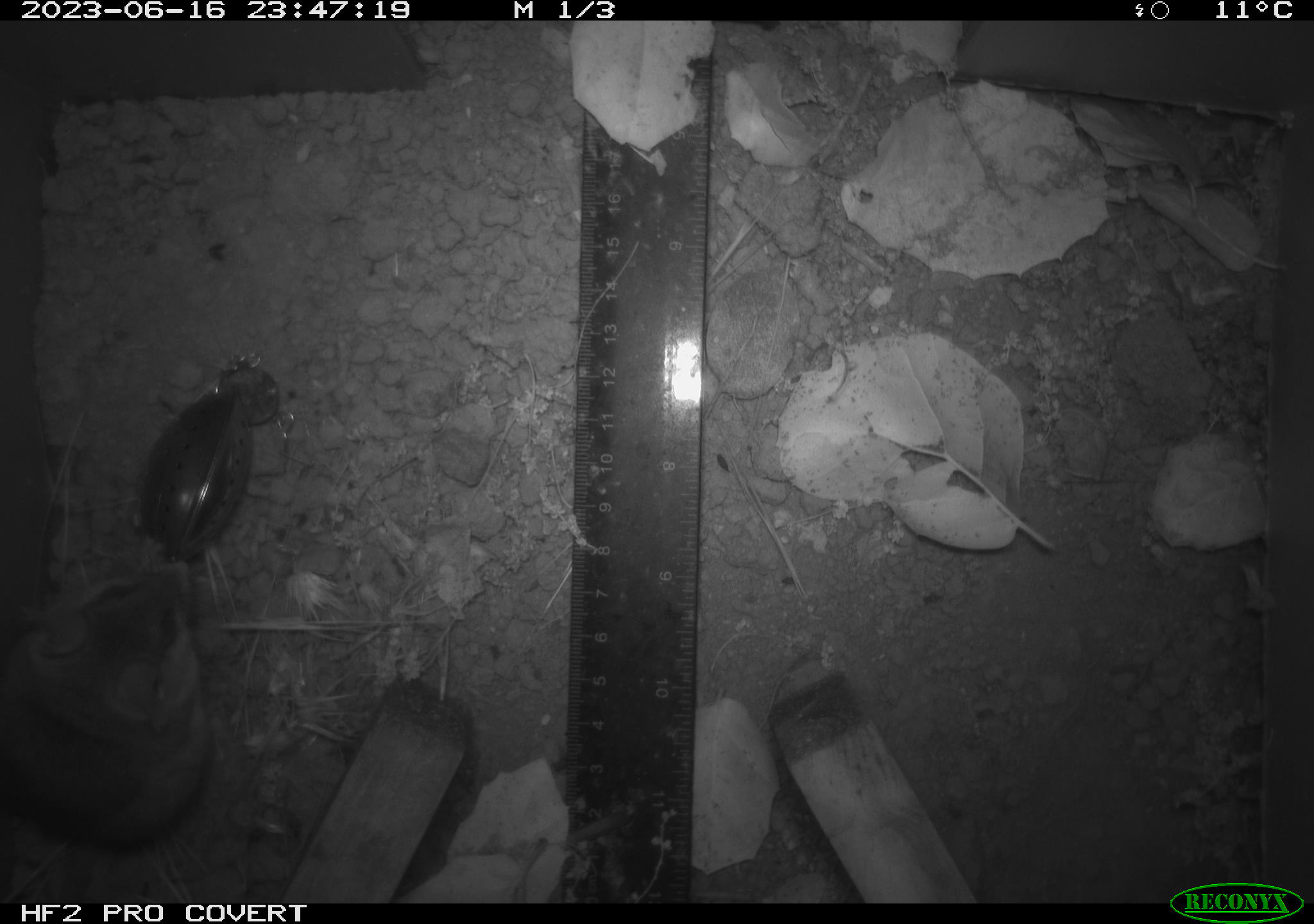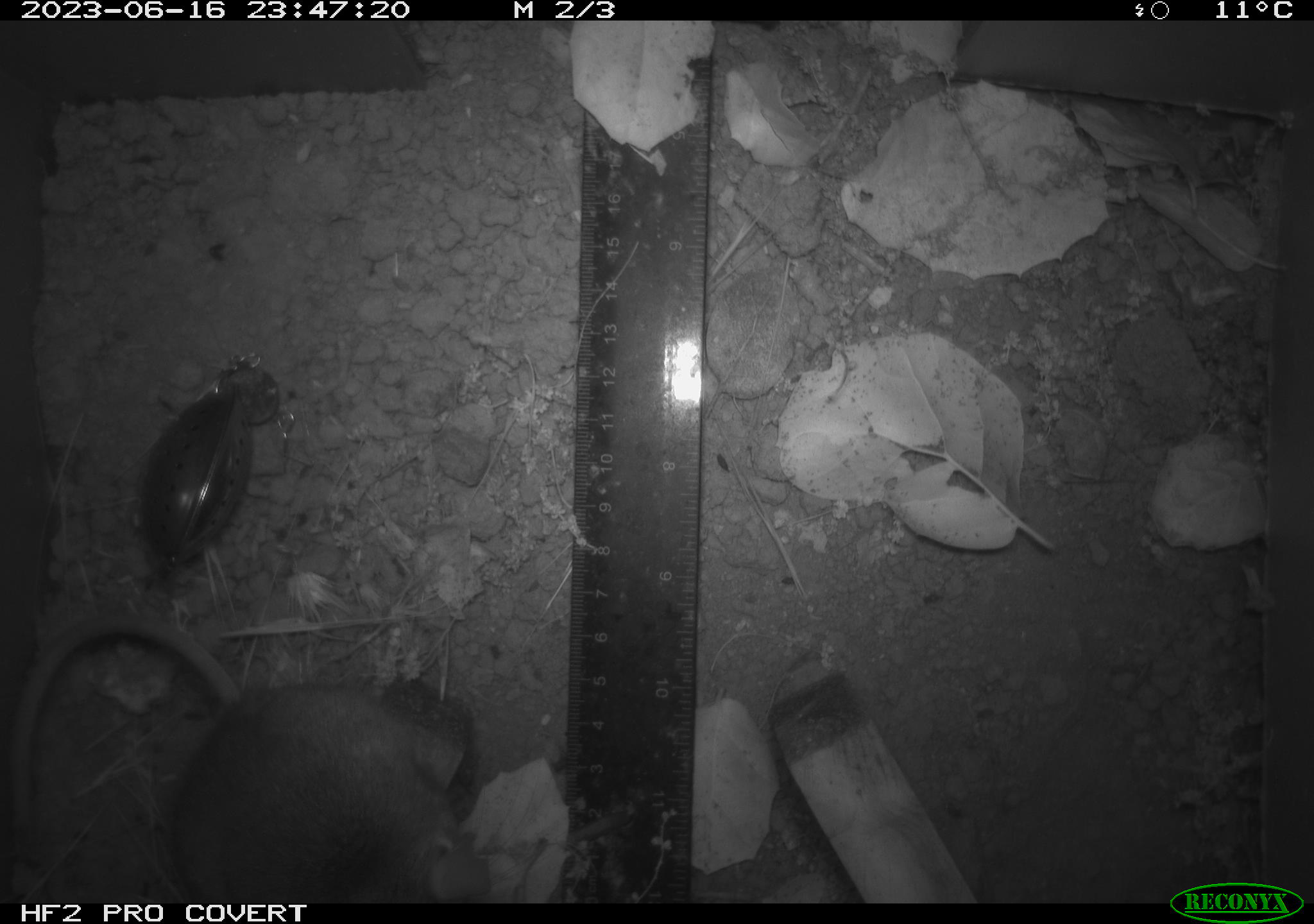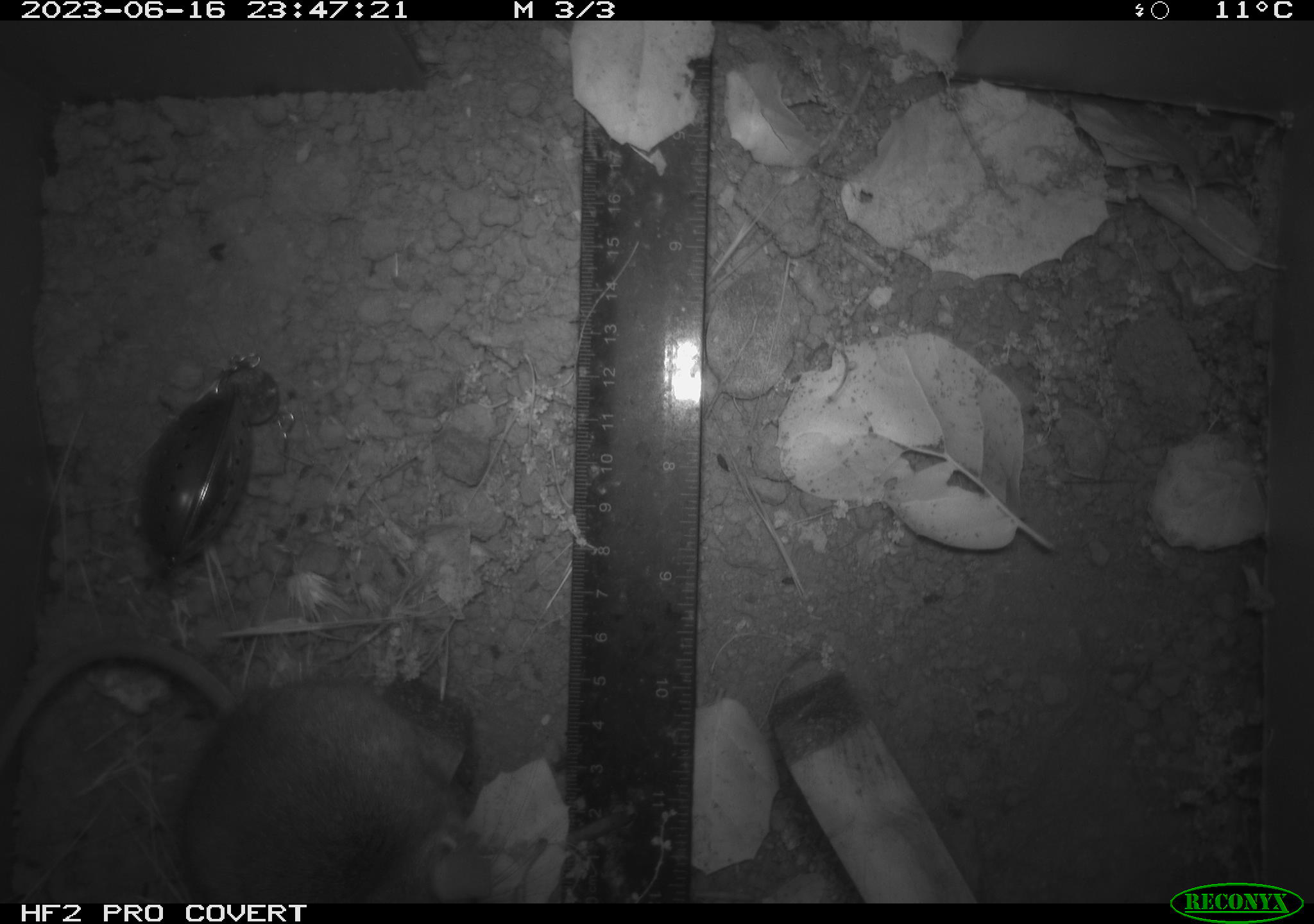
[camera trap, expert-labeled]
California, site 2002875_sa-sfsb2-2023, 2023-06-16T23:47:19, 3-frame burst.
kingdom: Animalia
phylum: Chordata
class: Mammalia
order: Rodentia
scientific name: Rodentia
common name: mouse species